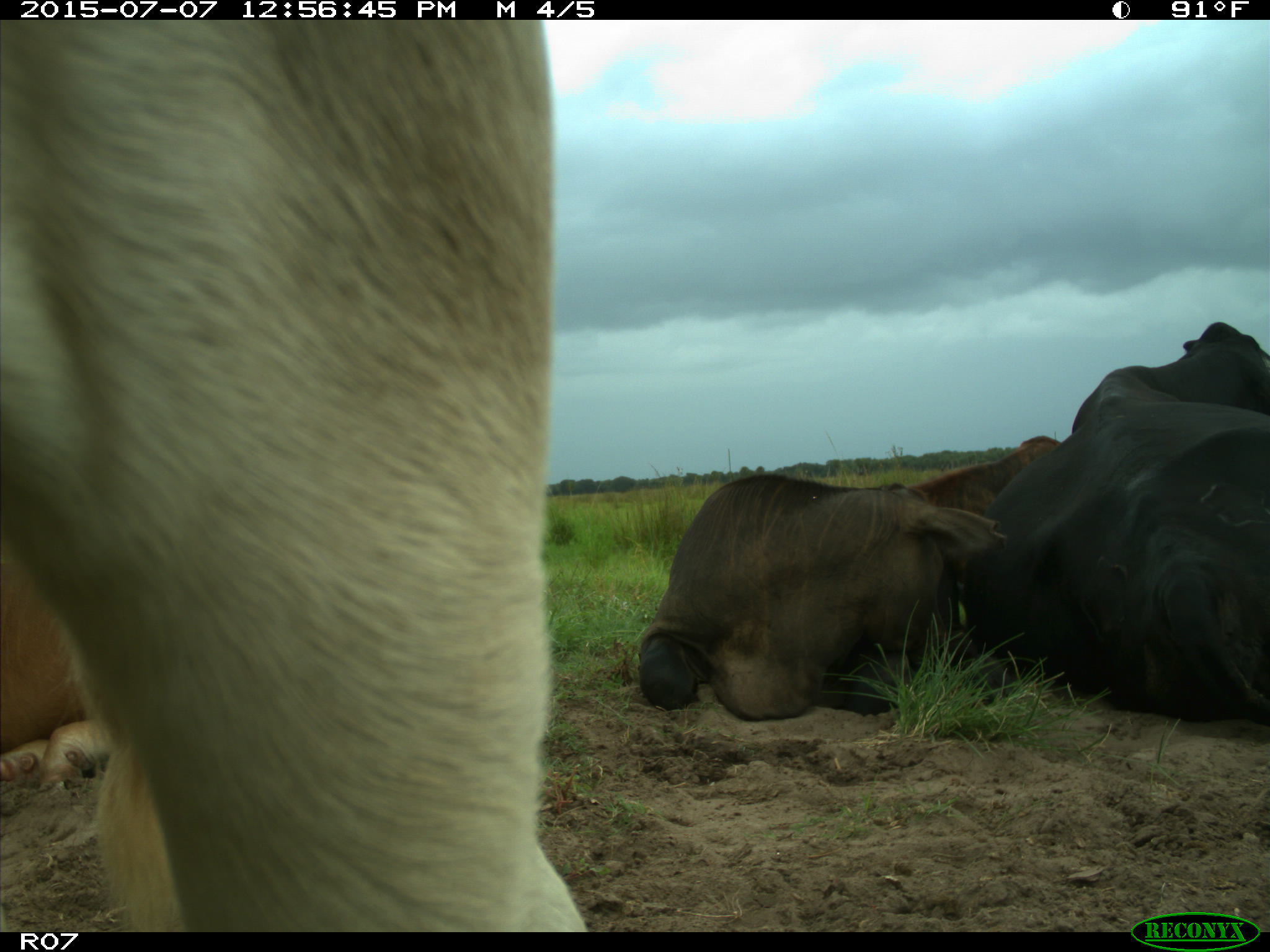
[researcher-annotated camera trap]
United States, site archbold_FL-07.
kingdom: Animalia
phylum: Chordata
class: Mammalia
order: Artiodactyla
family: Bovidae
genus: Bos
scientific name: Bos taurus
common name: domestic cow